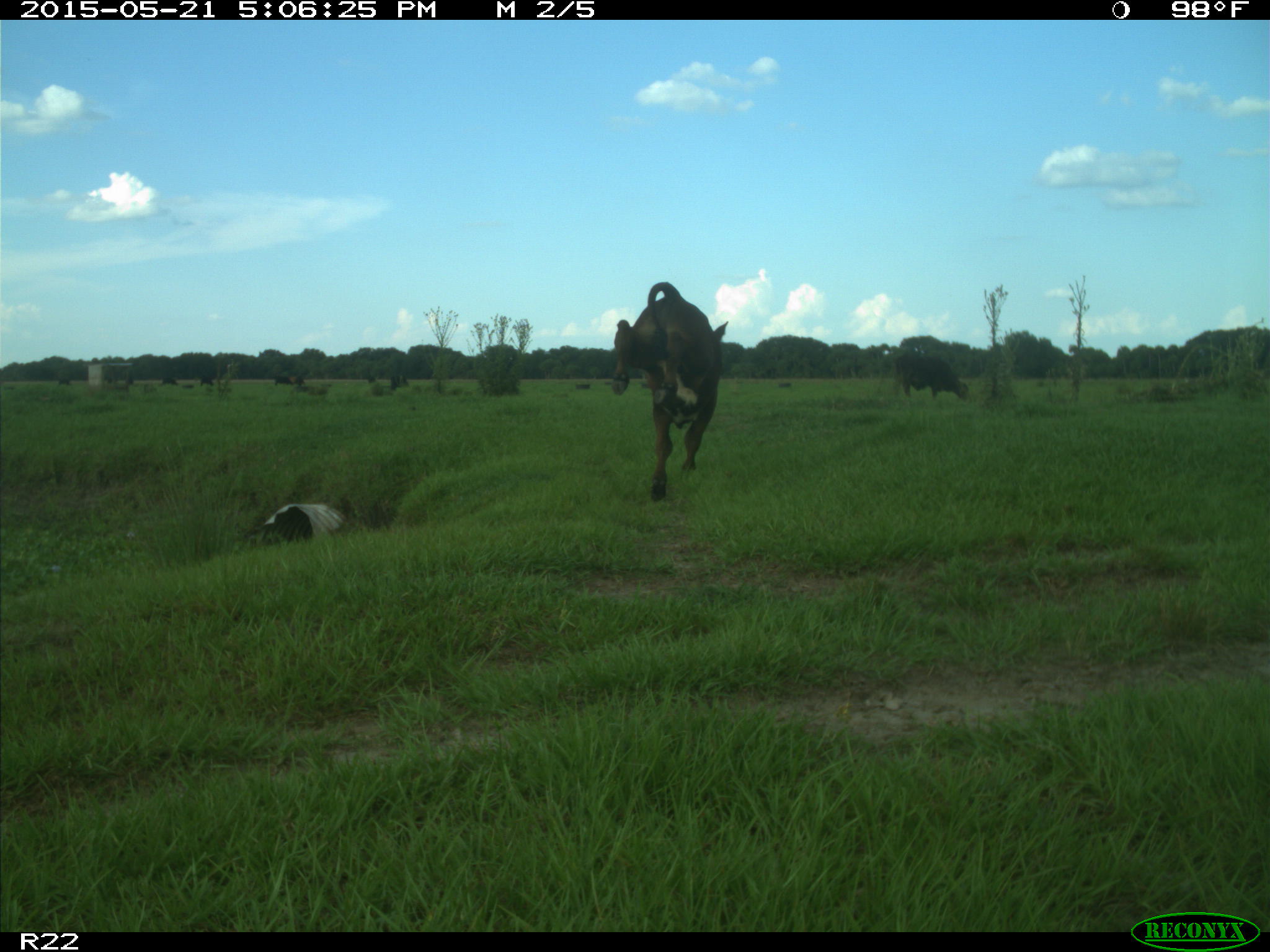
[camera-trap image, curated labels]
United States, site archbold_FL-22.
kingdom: Animalia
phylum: Chordata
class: Mammalia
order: Artiodactyla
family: Bovidae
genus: Bos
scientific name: Bos taurus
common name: domestic cow